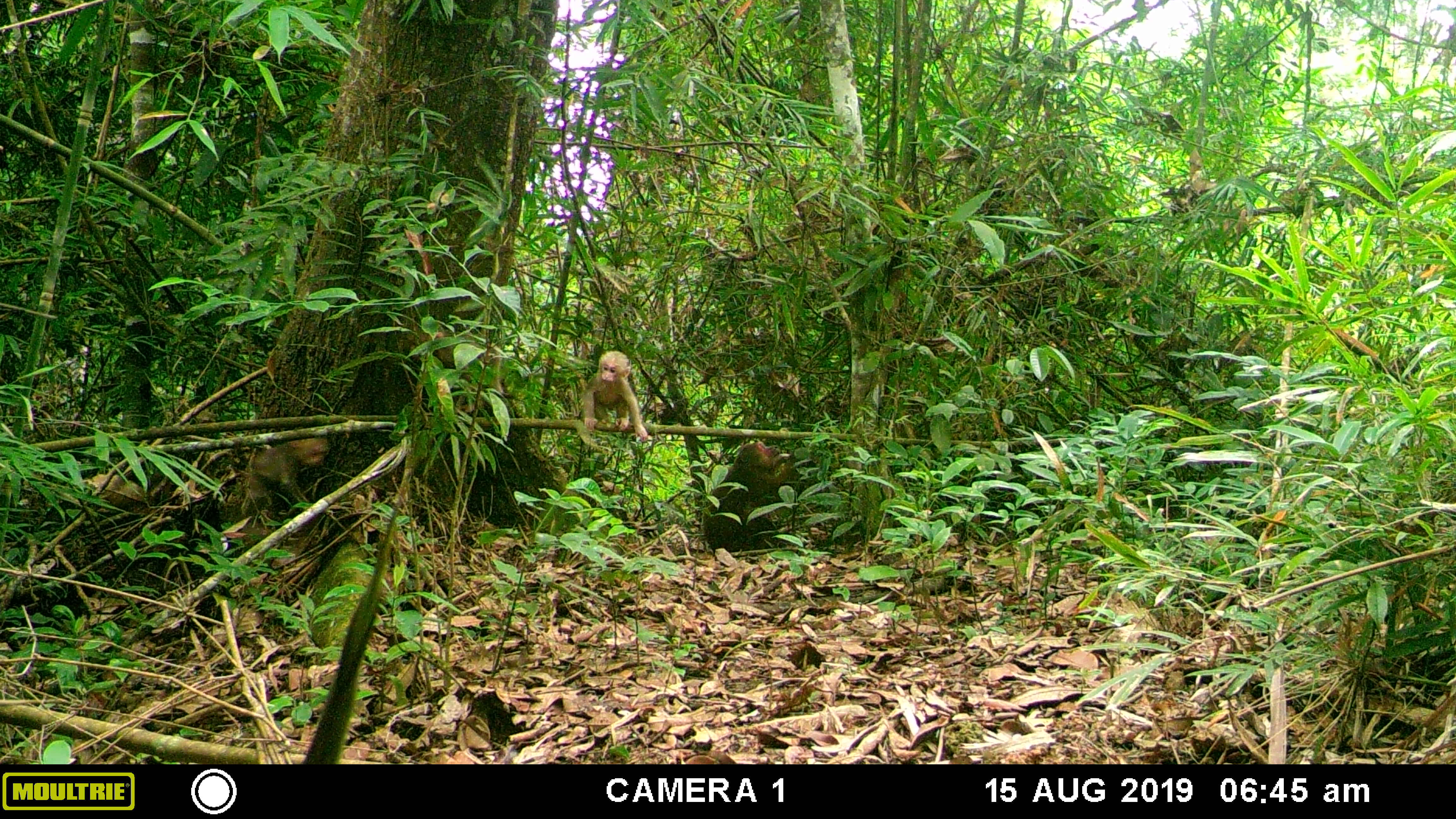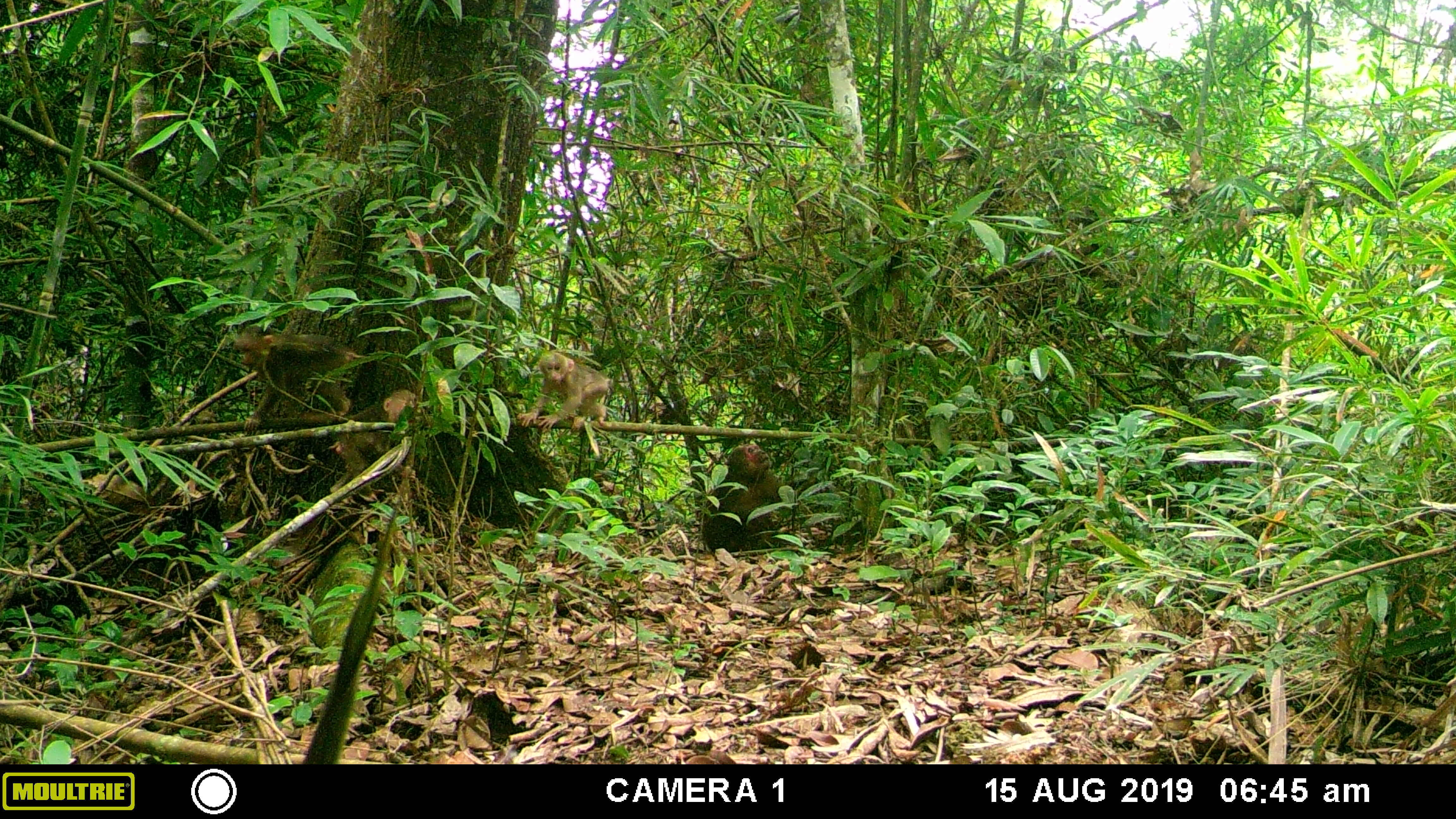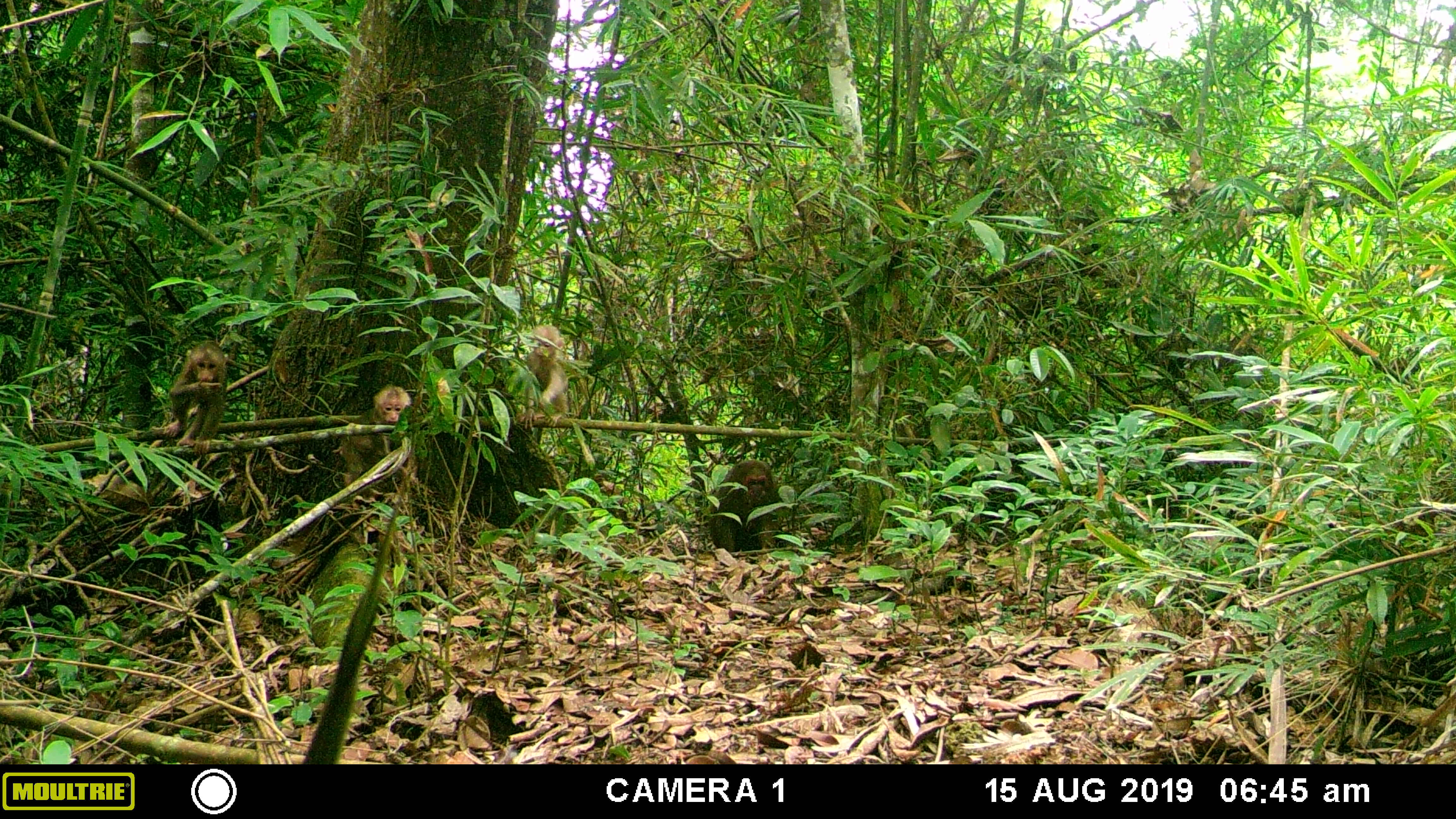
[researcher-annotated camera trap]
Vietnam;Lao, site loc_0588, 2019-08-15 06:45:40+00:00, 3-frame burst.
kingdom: Animalia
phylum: Chordata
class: Mammalia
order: Primates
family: Cercopithecidae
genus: Macaca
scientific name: Macaca arctoides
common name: stump-tailed macaque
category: stump tailed macaque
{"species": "stump tailed macaque (stump-tailed macaque) (Macaca arctoides)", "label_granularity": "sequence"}